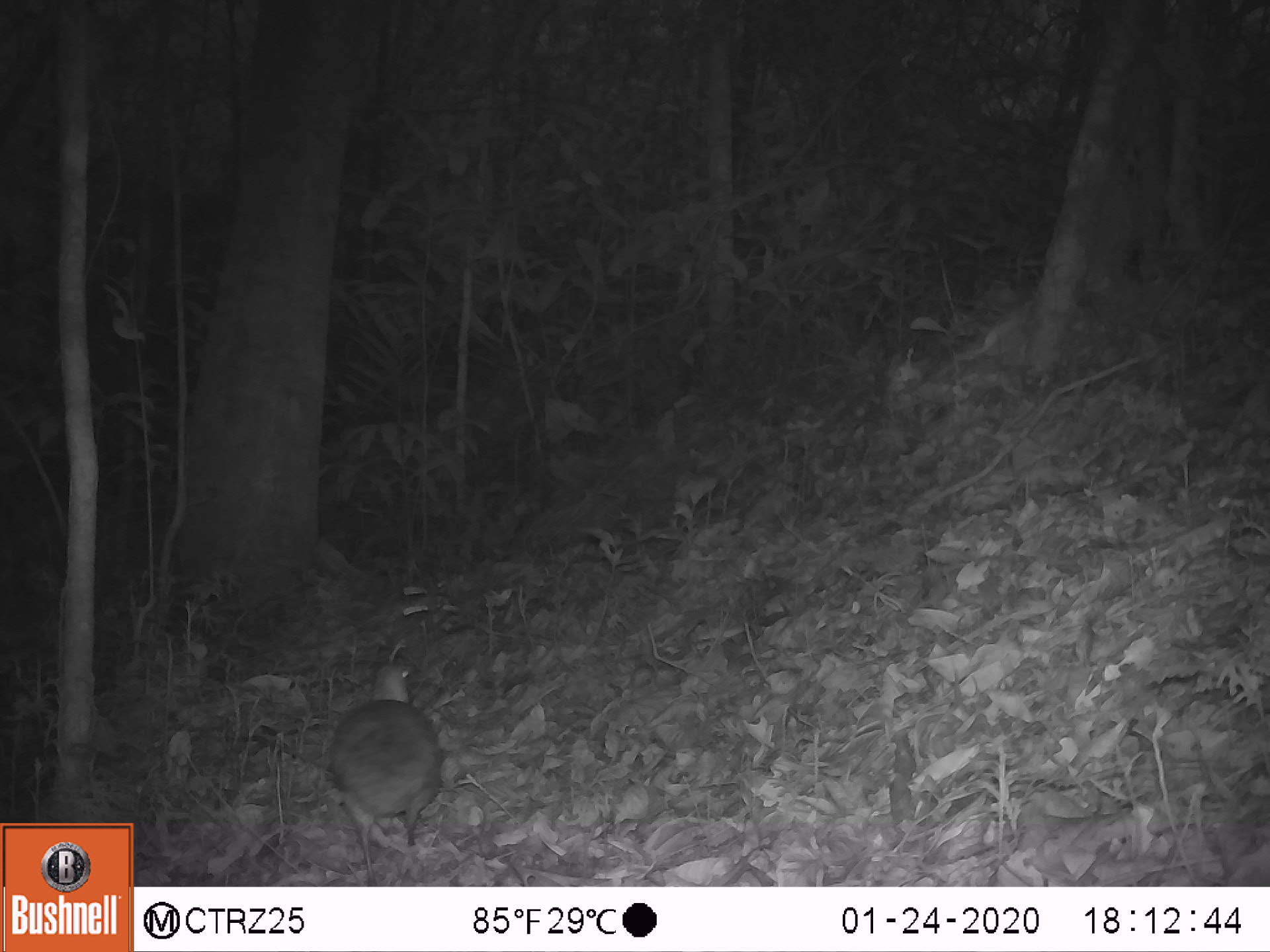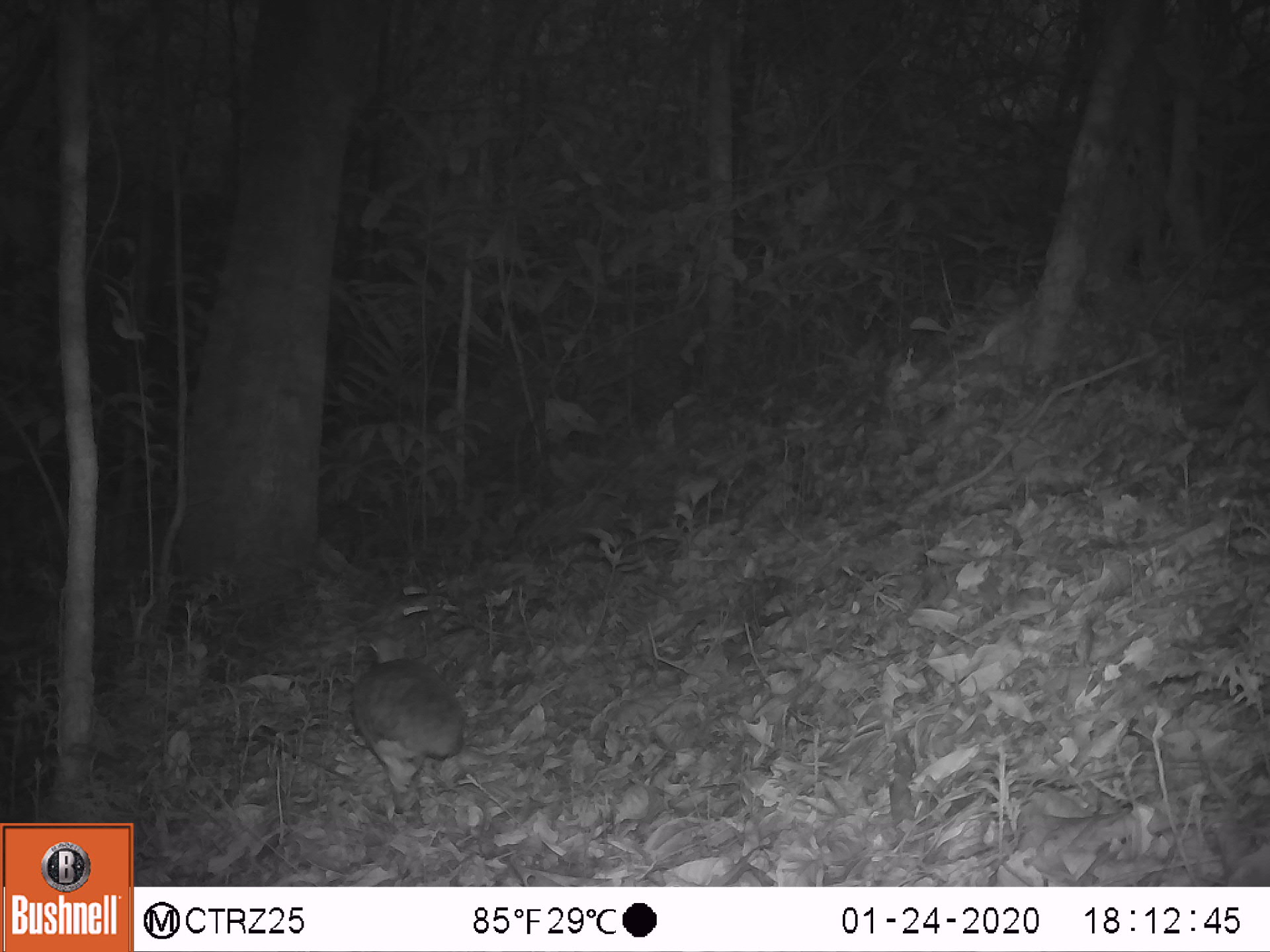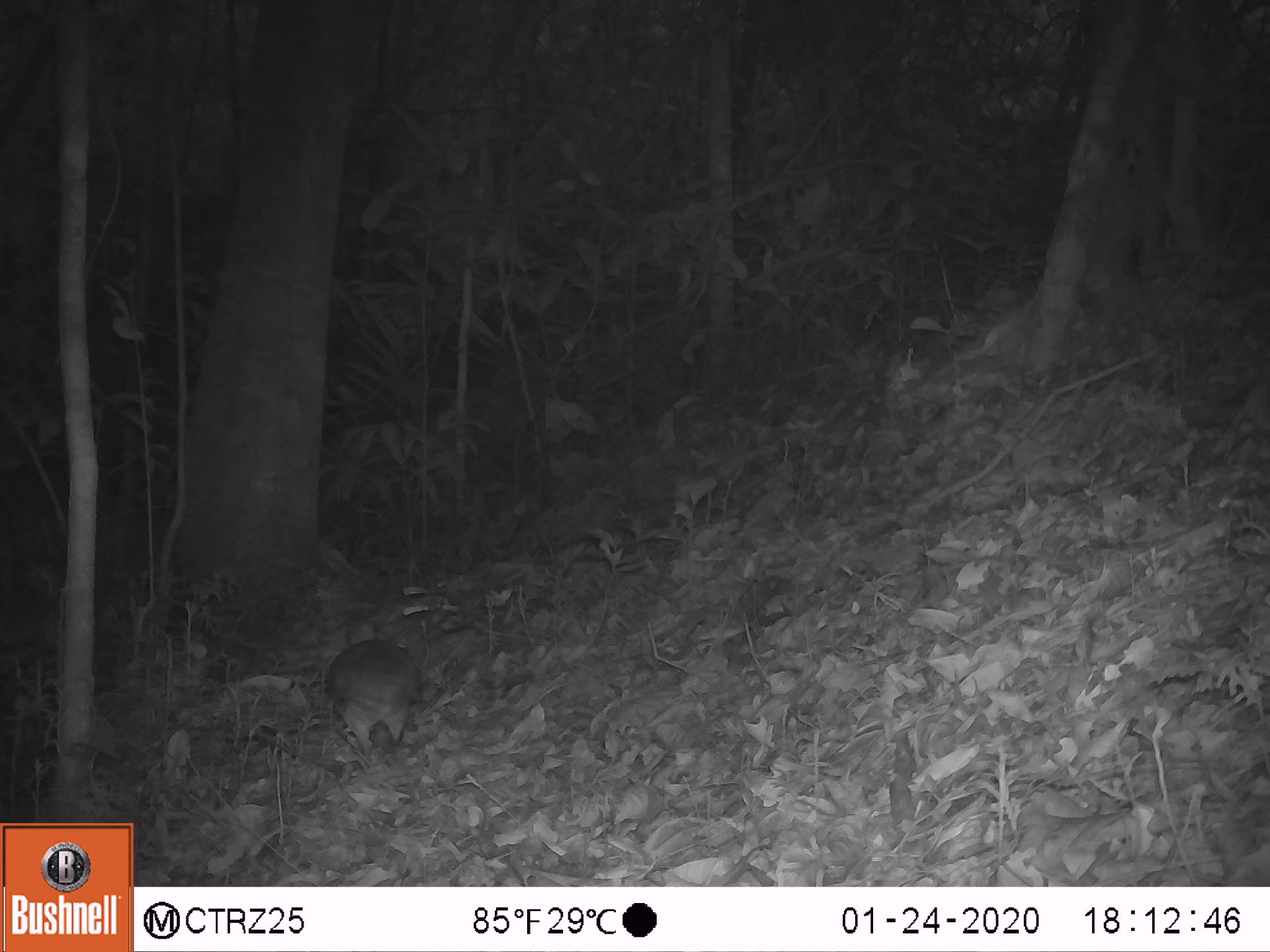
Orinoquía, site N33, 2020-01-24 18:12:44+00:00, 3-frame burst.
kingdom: Animalia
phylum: Chordata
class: Aves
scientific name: Aves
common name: bird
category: unknown bird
Unknown bird (bird) (Aves).